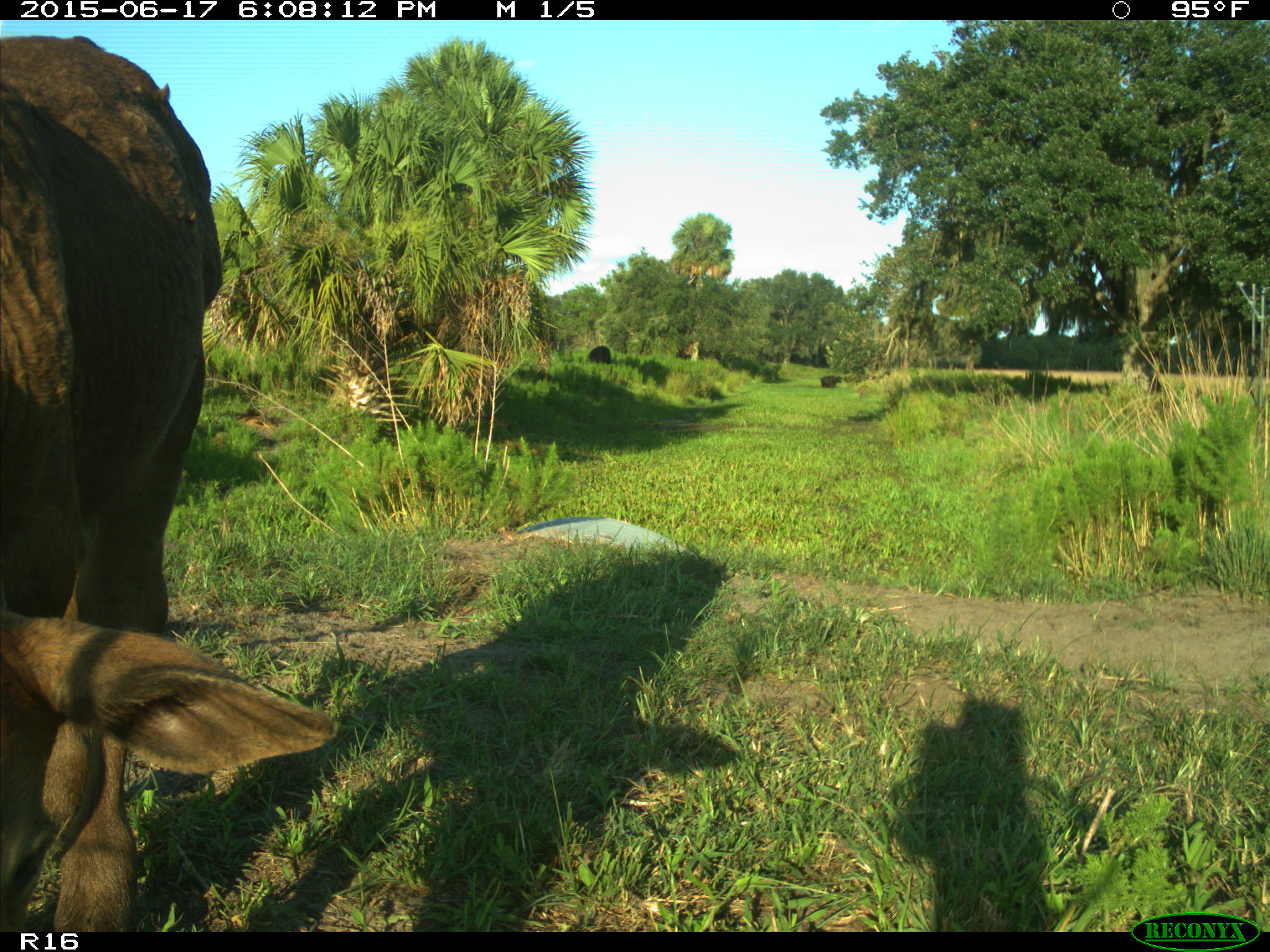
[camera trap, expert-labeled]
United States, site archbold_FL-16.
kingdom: Animalia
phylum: Chordata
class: Mammalia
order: Artiodactyla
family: Bovidae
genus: Bos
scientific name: Bos taurus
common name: domestic cow